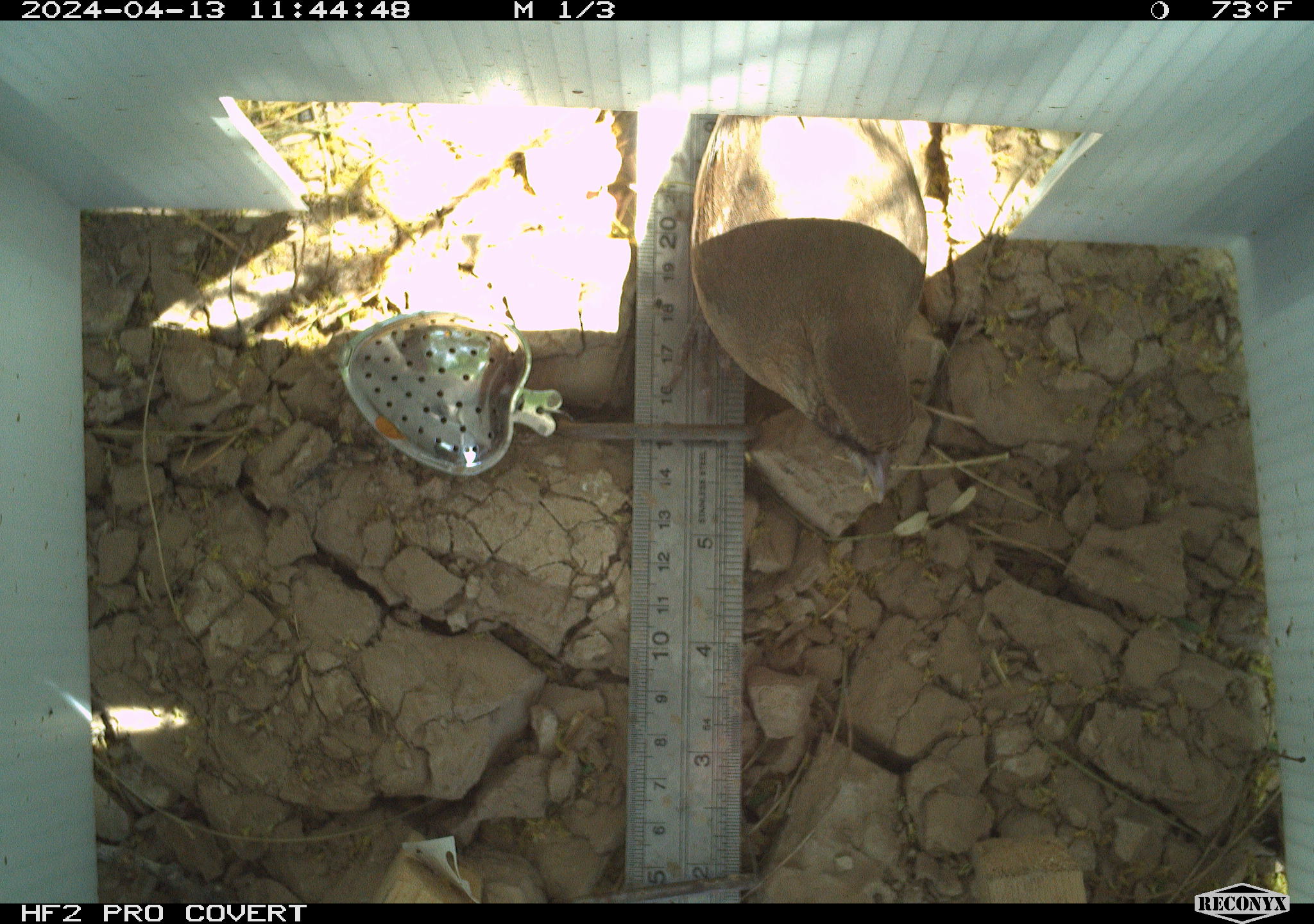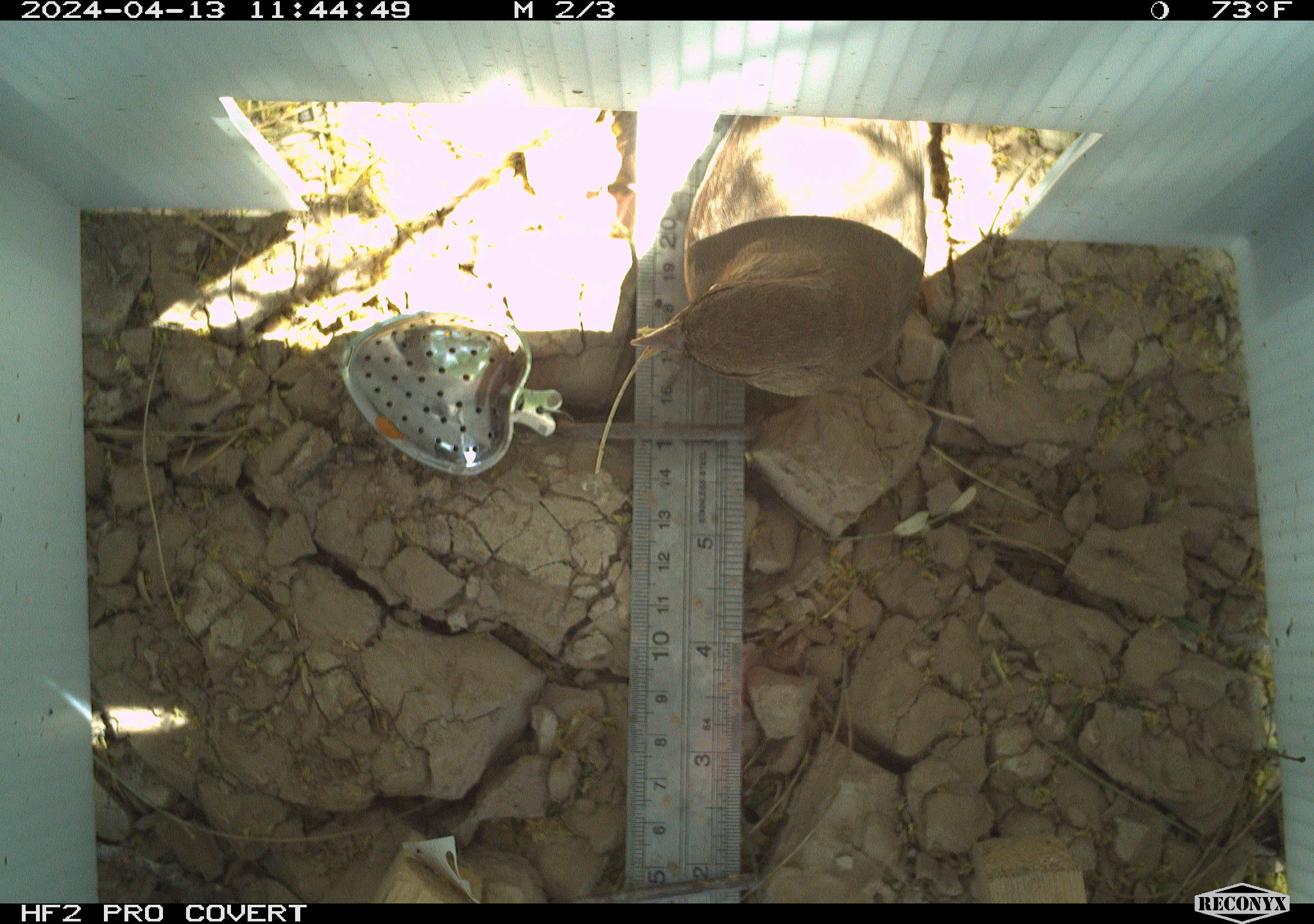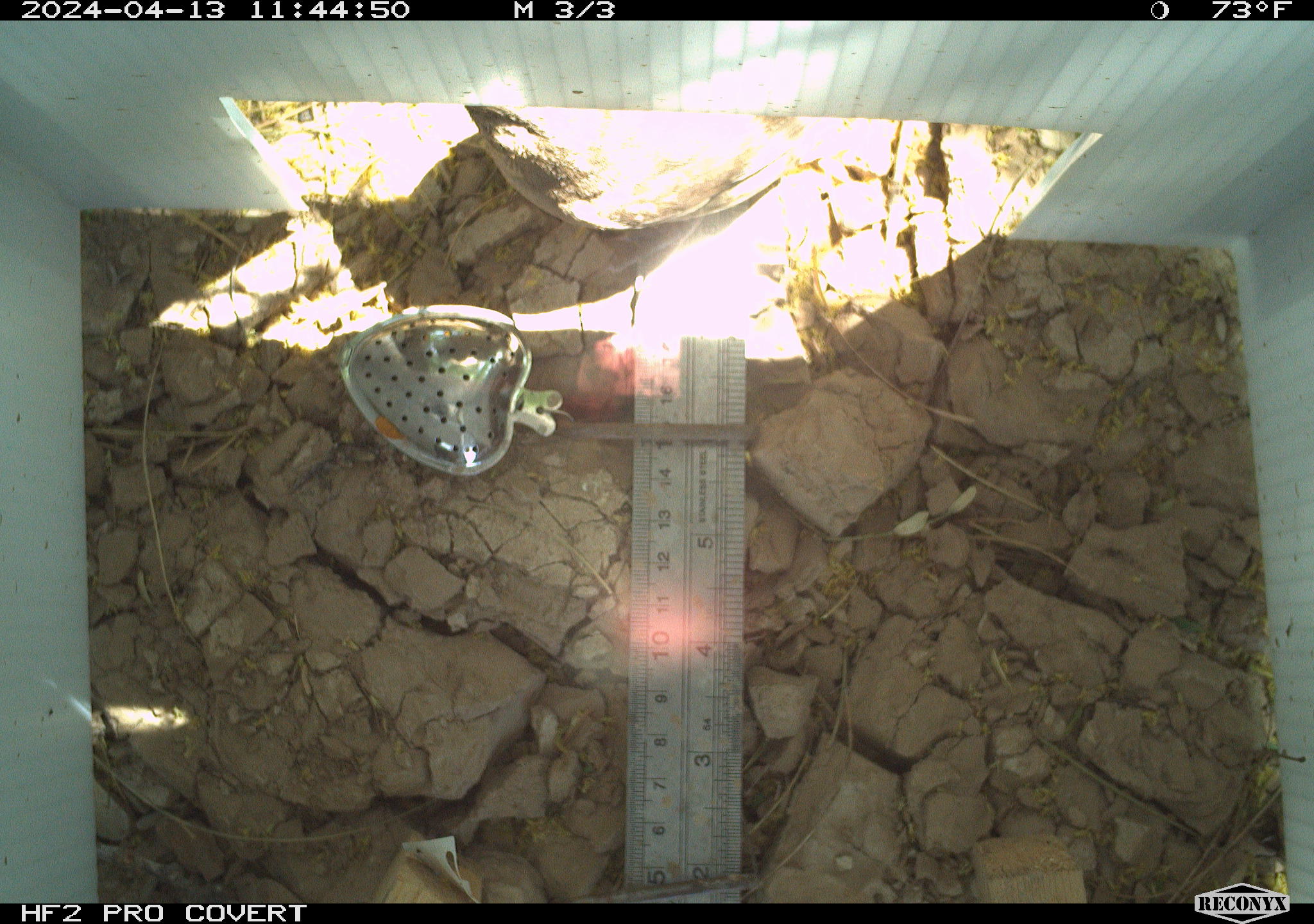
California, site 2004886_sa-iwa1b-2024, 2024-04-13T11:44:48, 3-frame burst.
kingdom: Animalia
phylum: Chordata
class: Aves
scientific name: Aves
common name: bird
Bird (Aves).